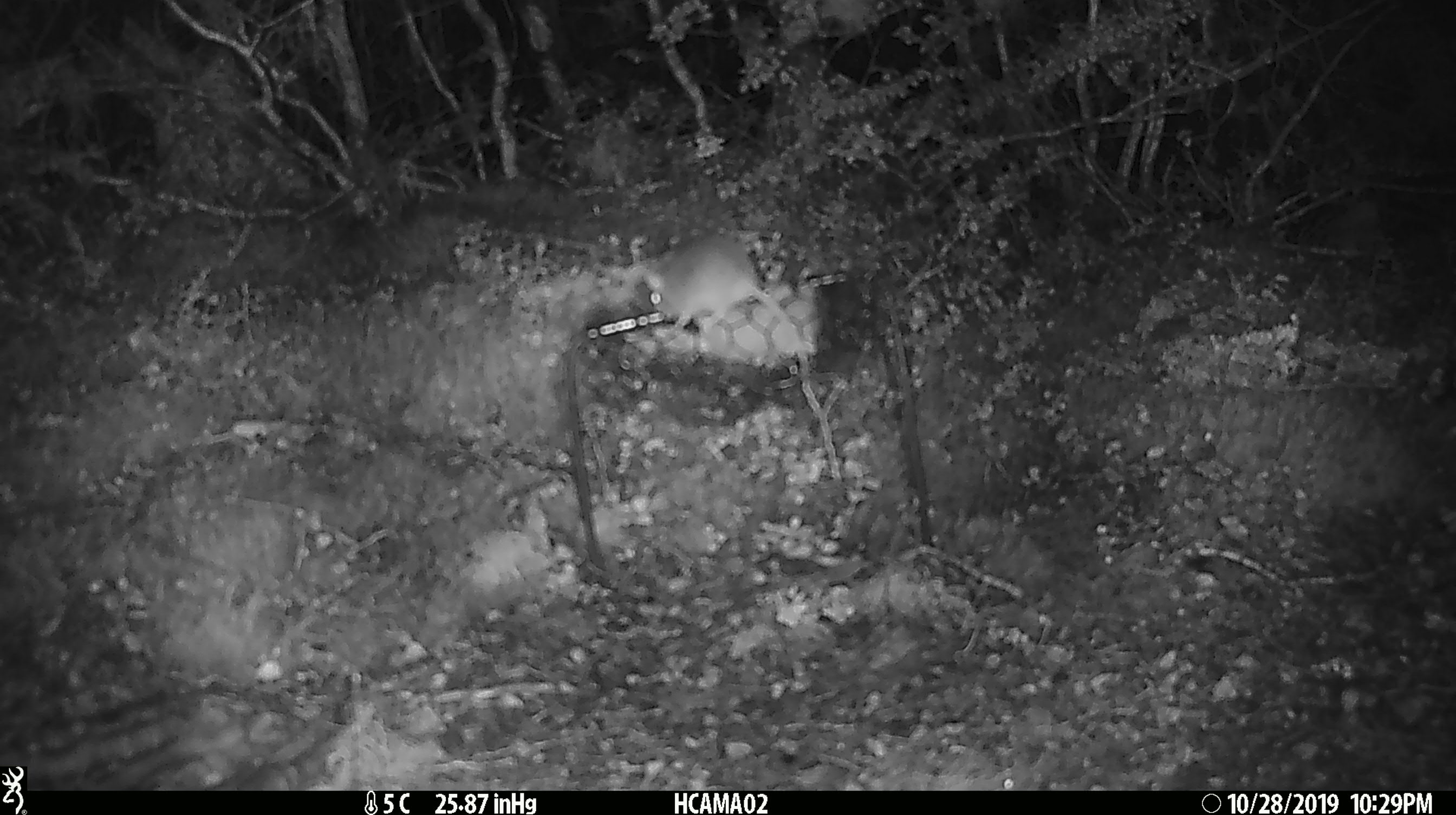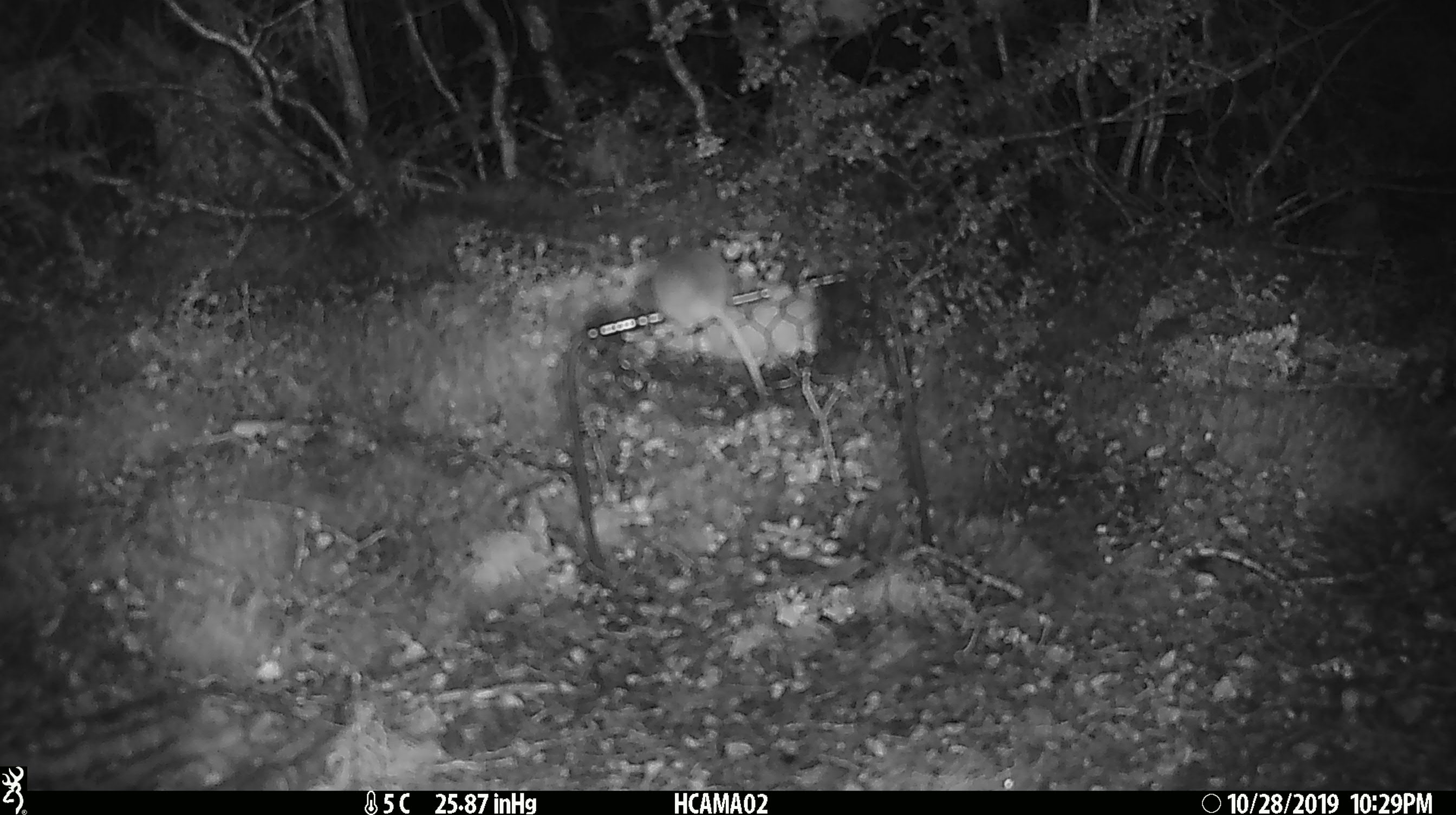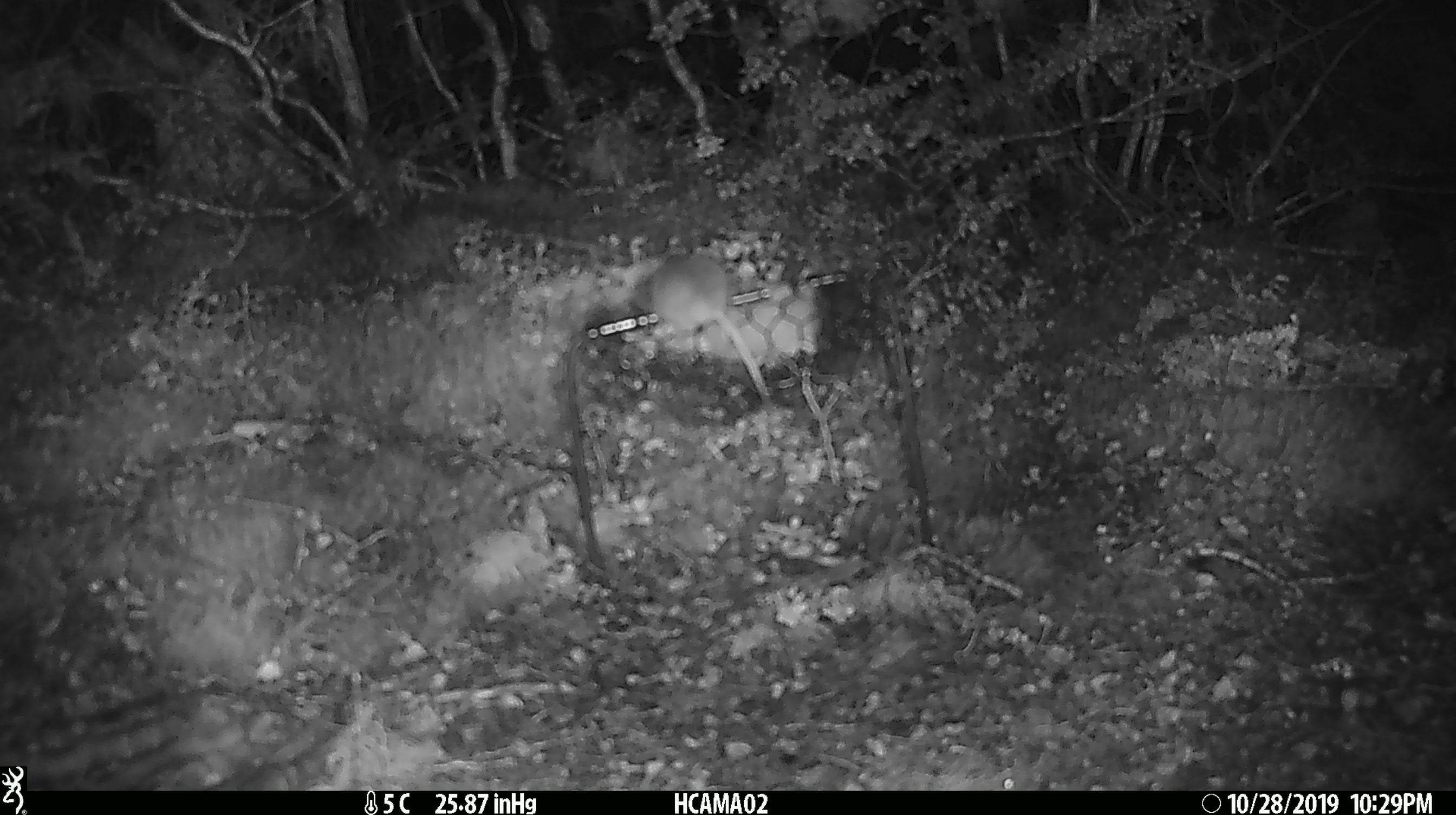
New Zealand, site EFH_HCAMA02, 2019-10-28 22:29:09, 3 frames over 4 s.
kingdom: Animalia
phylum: Chordata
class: Mammalia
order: Rodentia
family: Muridae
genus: Mus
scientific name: Mus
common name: mouse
Mouse (Mus).